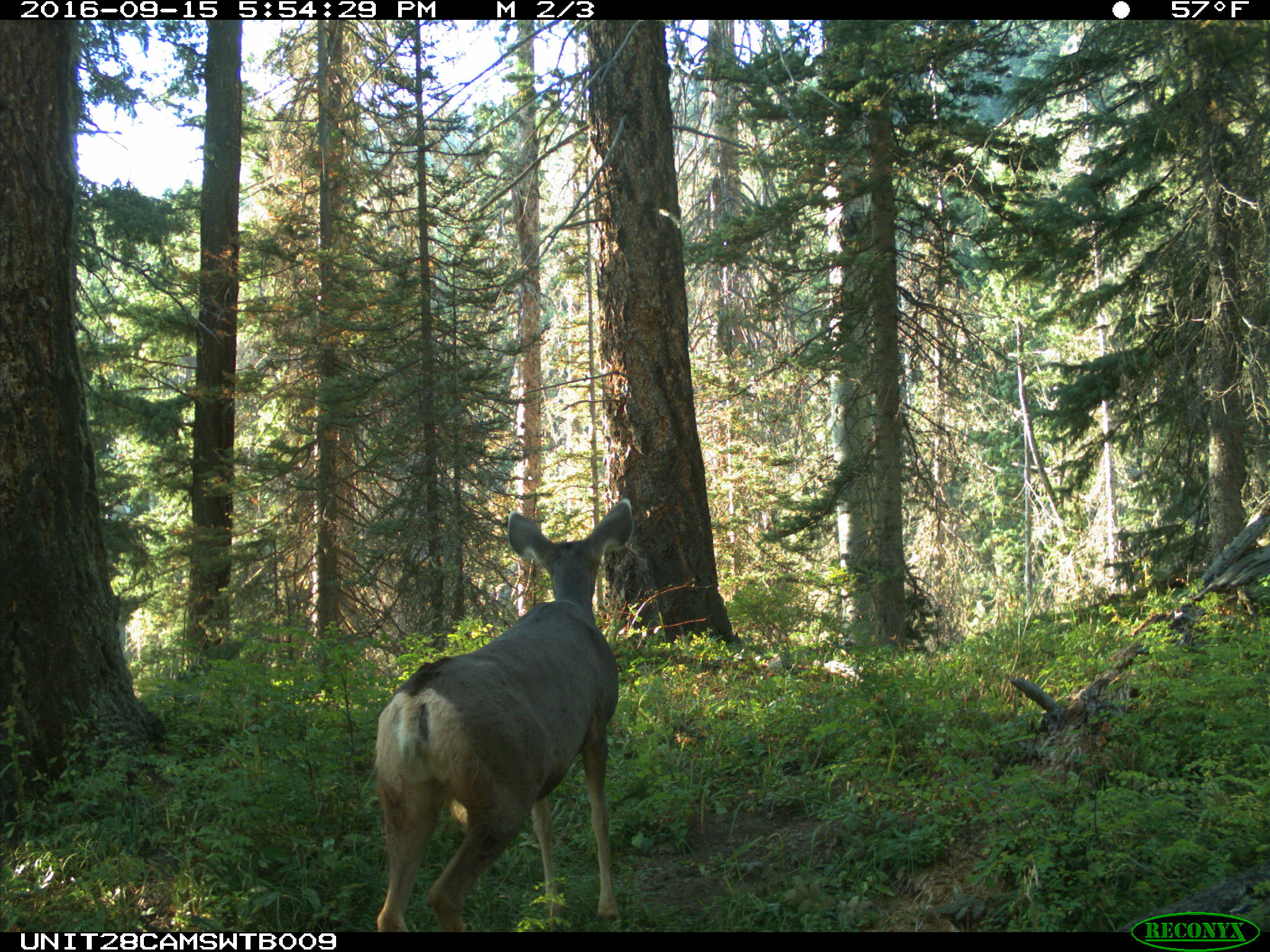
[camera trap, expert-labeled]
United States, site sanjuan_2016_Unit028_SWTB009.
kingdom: Animalia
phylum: Chordata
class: Mammalia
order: Artiodactyla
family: Cervidae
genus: Odocoileus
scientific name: Odocoileus hemionus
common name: mule deer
Odocoileus hemionus (mule deer).